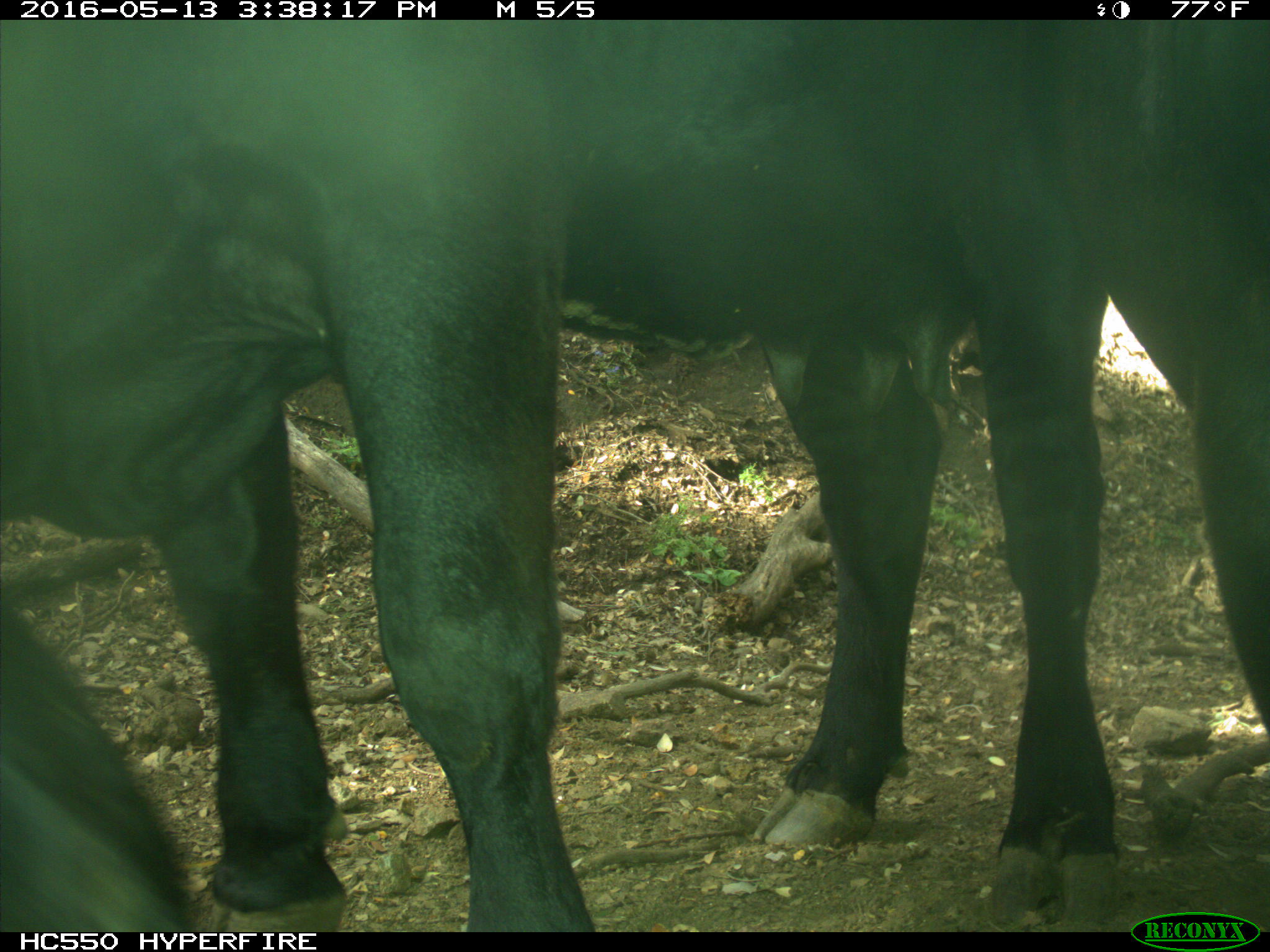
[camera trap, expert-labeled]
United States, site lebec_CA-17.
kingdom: Animalia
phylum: Chordata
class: Mammalia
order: Artiodactyla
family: Bovidae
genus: Bos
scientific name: Bos taurus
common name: domestic cow